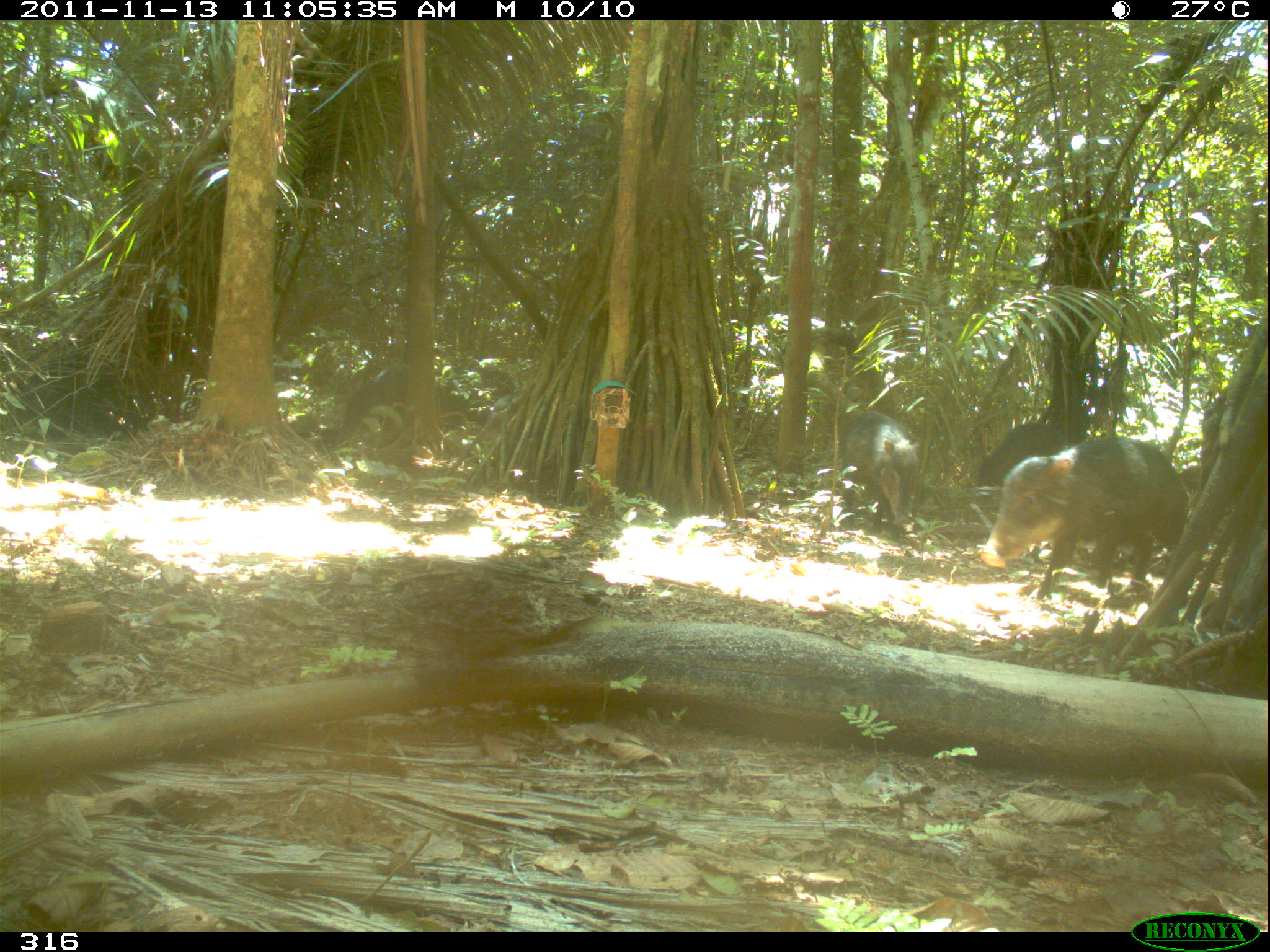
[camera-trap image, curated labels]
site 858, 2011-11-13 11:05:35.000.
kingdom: Animalia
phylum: Chordata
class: Mammalia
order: Artiodactyla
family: Tayassuidae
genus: Tayassu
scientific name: Tayassu pecari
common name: white-lipped peccary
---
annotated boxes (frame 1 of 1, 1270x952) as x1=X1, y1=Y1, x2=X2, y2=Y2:
tayassu pecari: x1=978, y1=434, x2=1193, y2=602; x1=966, y1=418, x2=1076, y2=548; x1=836, y1=407, x2=922, y2=525; x1=342, y1=363, x2=410, y2=437